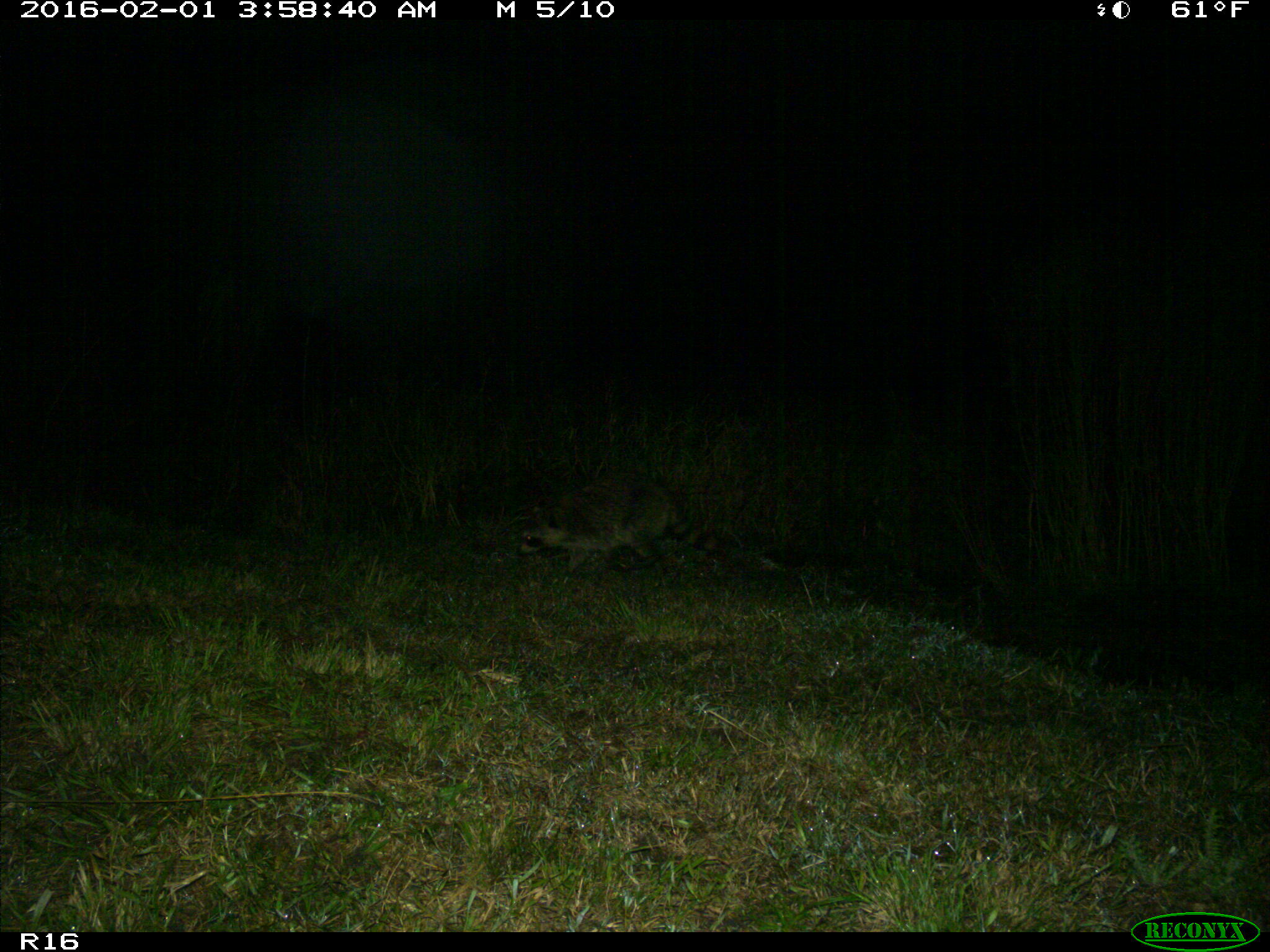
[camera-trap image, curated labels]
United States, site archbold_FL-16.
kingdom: Animalia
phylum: Chordata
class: Mammalia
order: Carnivora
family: Procyonidae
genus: Procyon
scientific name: Procyon lotor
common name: common raccoon